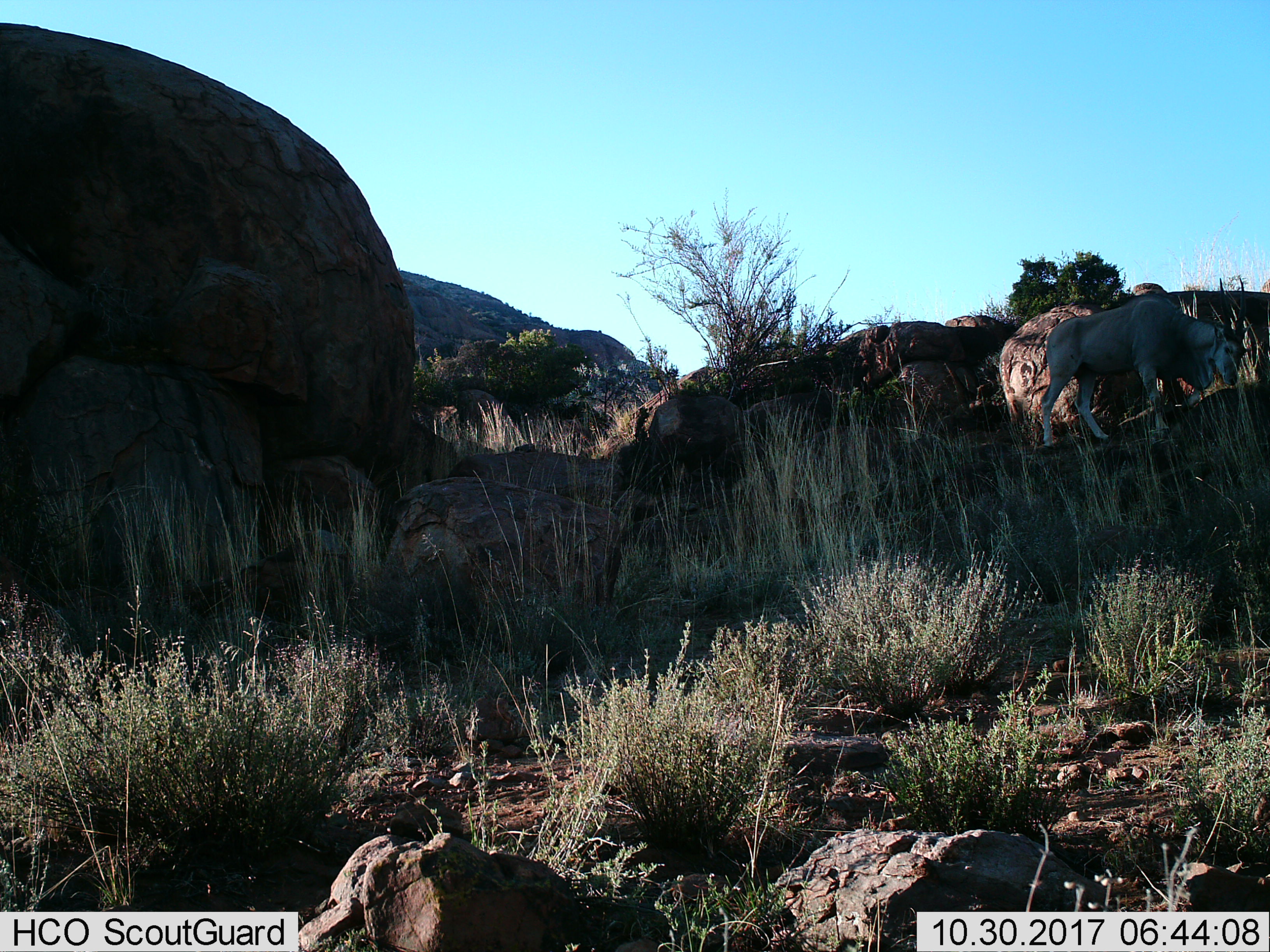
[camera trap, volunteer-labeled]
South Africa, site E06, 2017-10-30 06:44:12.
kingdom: Animalia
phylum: Chordata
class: Mammalia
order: Artiodactyla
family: Bovidae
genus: Tragelaphus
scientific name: Tragelaphus oryx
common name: eland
Eland (Tragelaphus oryx), count 1. Behavior (volunteer vote fractions): standing 12%, resting 0%, moving 75%, interacting 0%. Young present (vote fraction): 0%. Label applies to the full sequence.